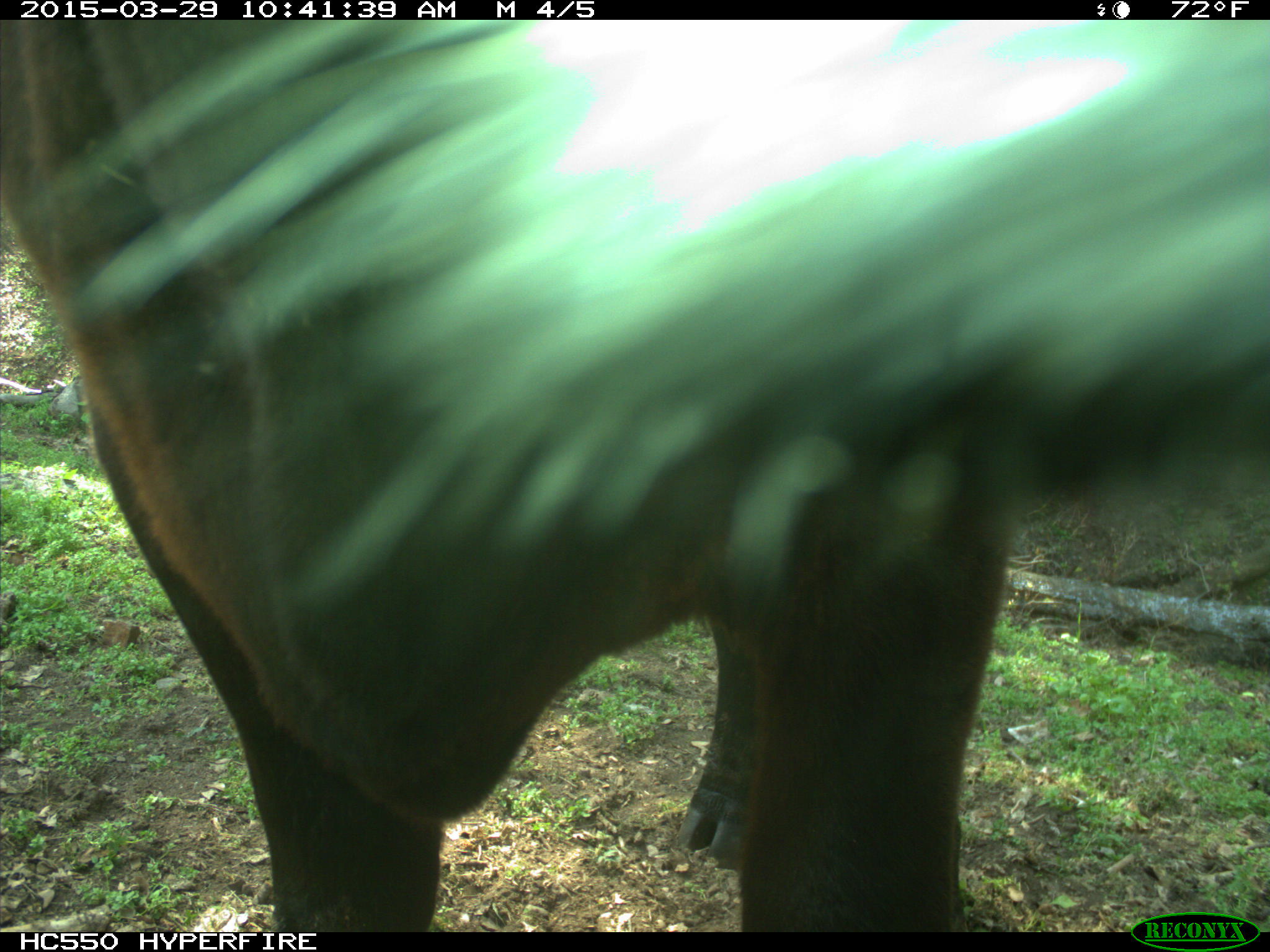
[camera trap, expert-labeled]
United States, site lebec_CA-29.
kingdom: Animalia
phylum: Chordata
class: Mammalia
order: Artiodactyla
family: Bovidae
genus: Bos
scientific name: Bos taurus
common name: domestic cow